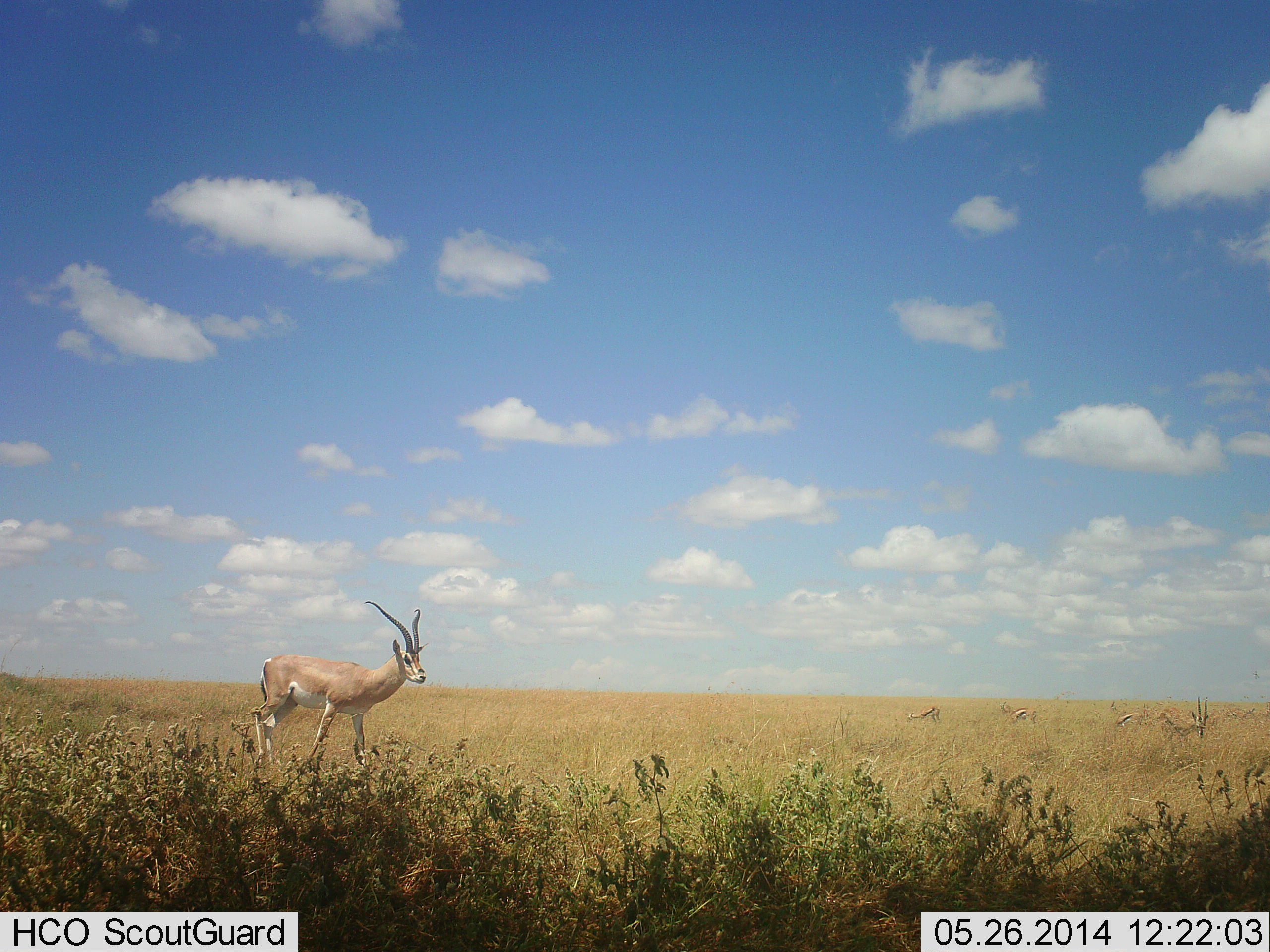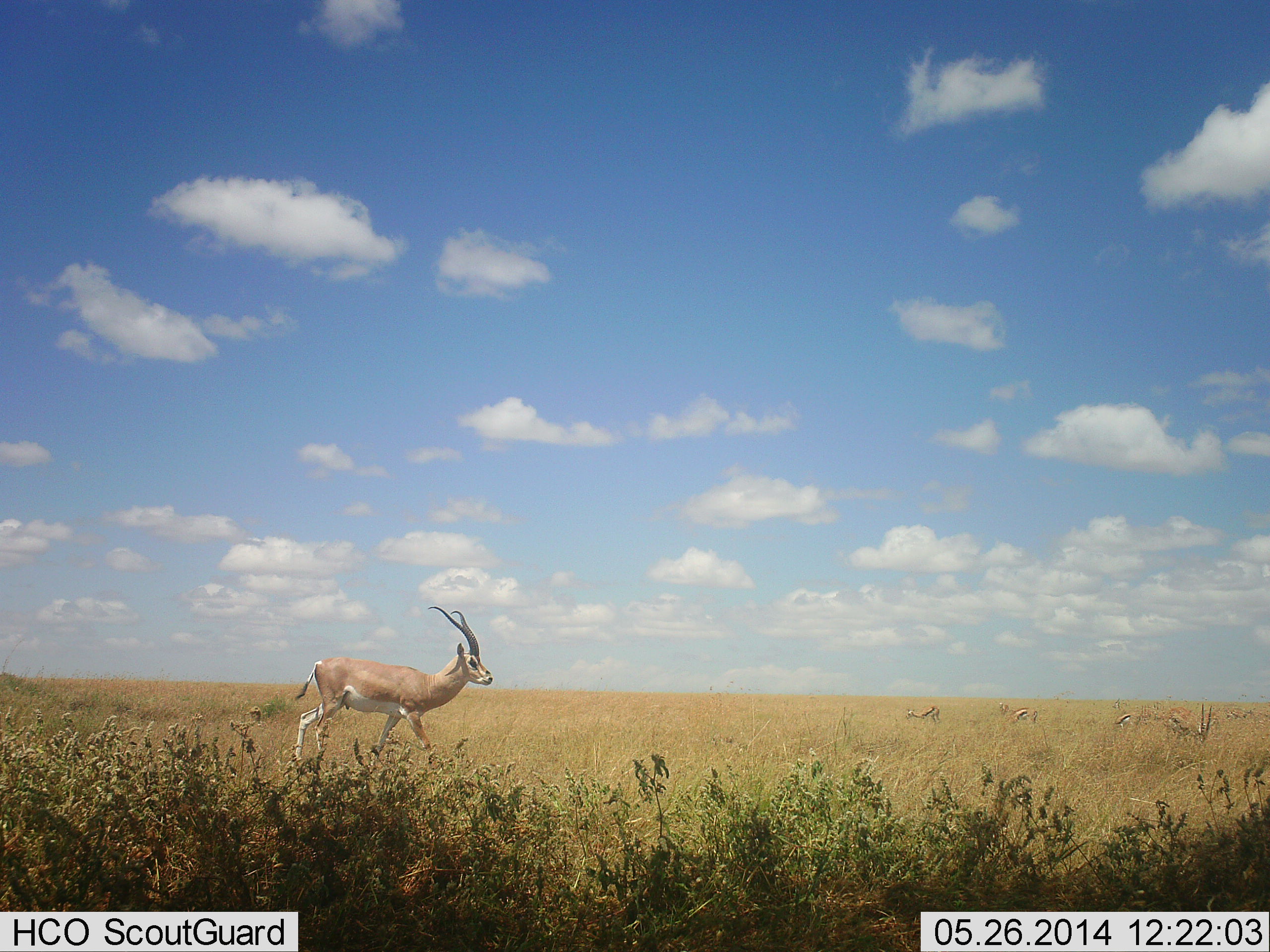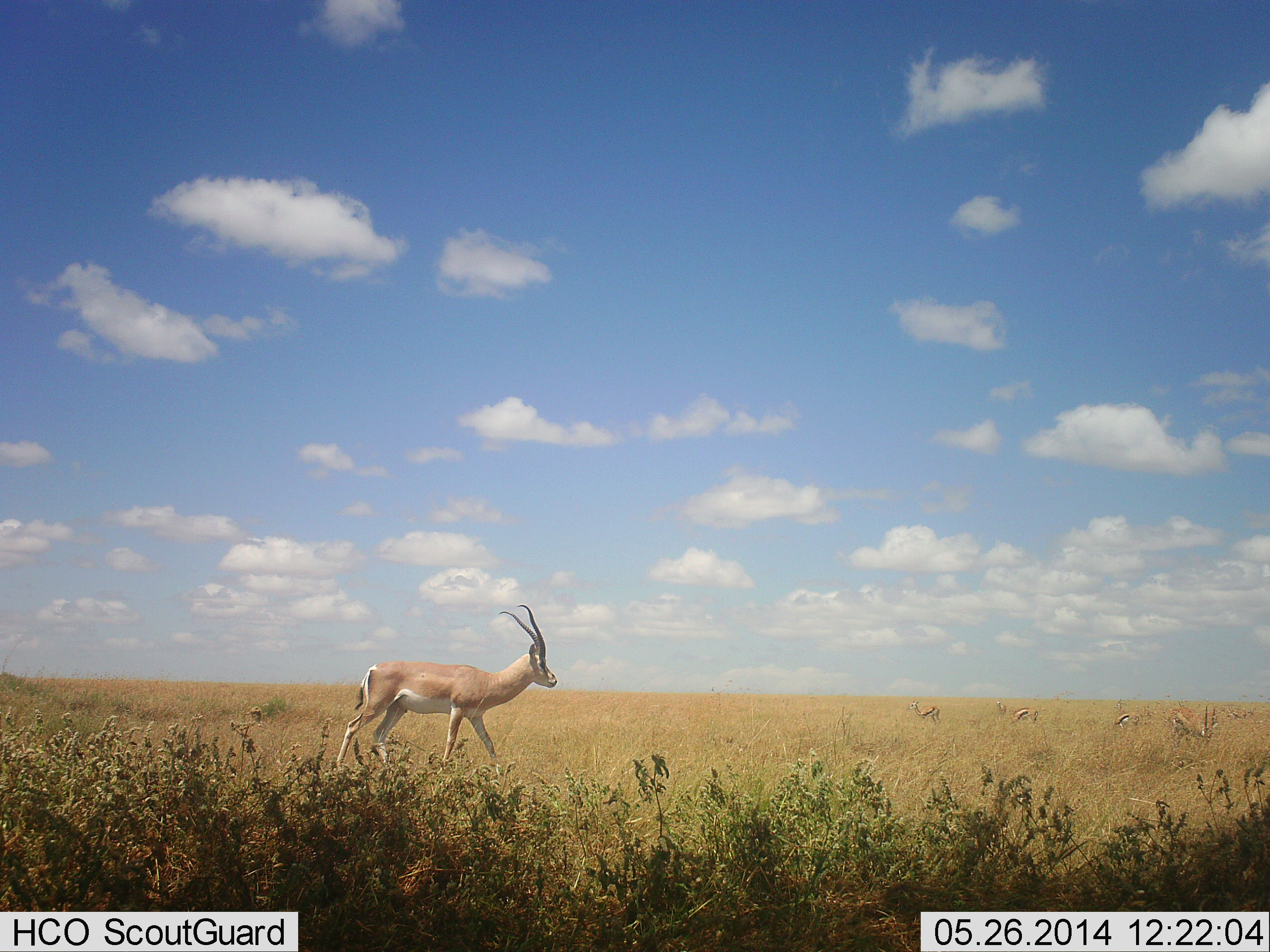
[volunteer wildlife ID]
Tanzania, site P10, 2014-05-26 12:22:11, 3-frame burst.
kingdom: Animalia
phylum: Chordata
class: Mammalia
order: Artiodactyla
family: Bovidae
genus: Nanger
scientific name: Nanger granti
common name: grant's gazelle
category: gazellegrants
Gazellegrants (grant's gazelle) (Nanger granti), count 1. Behavior (volunteer vote fractions): standing 17%, resting 0%, moving 89%, interacting 6%. Young present (vote fraction): 6%. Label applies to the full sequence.